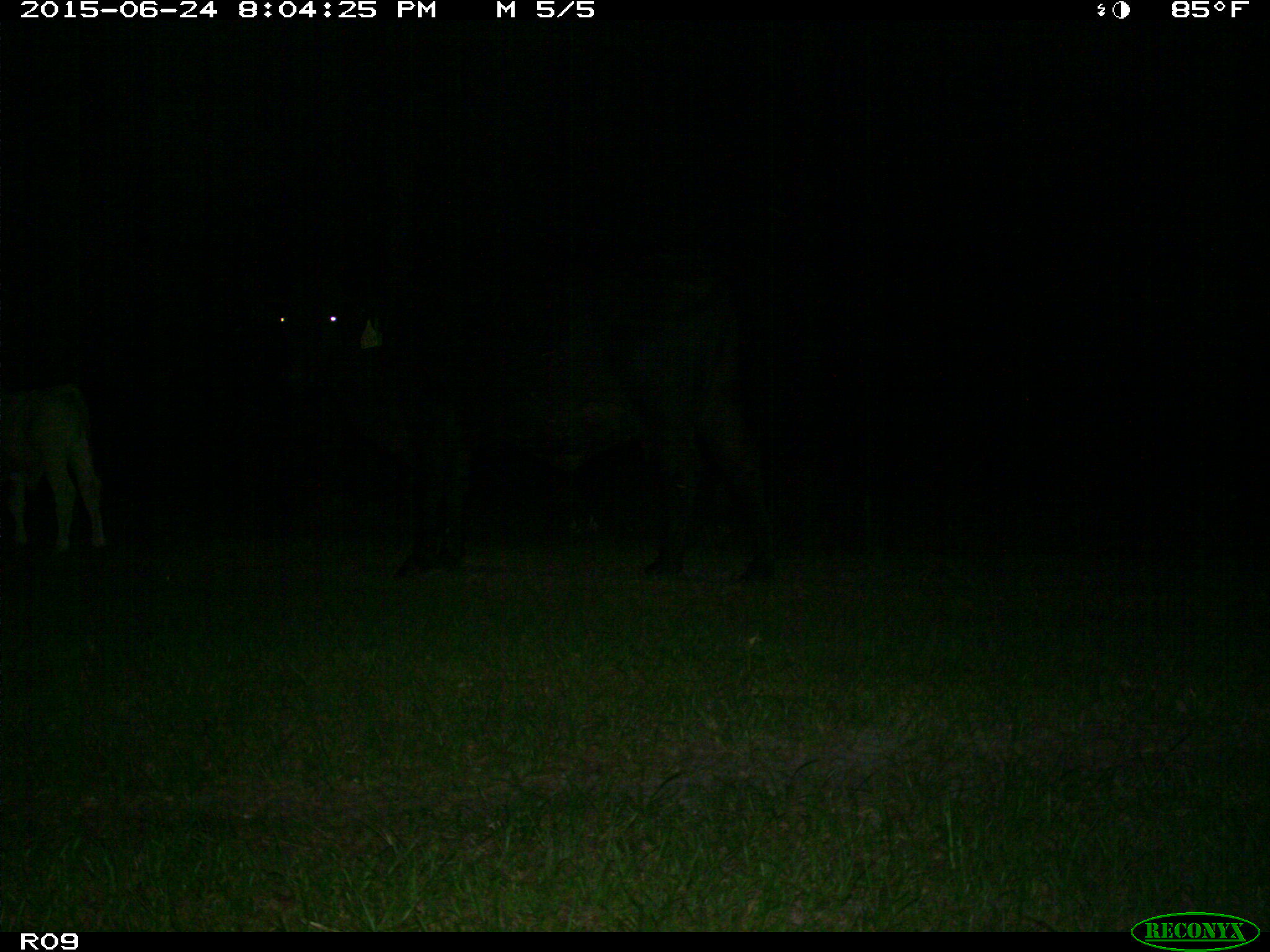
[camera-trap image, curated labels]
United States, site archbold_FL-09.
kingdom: Animalia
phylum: Chordata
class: Mammalia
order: Artiodactyla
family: Bovidae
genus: Bos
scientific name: Bos taurus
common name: domestic cow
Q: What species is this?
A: Bos taurus (domestic cow).